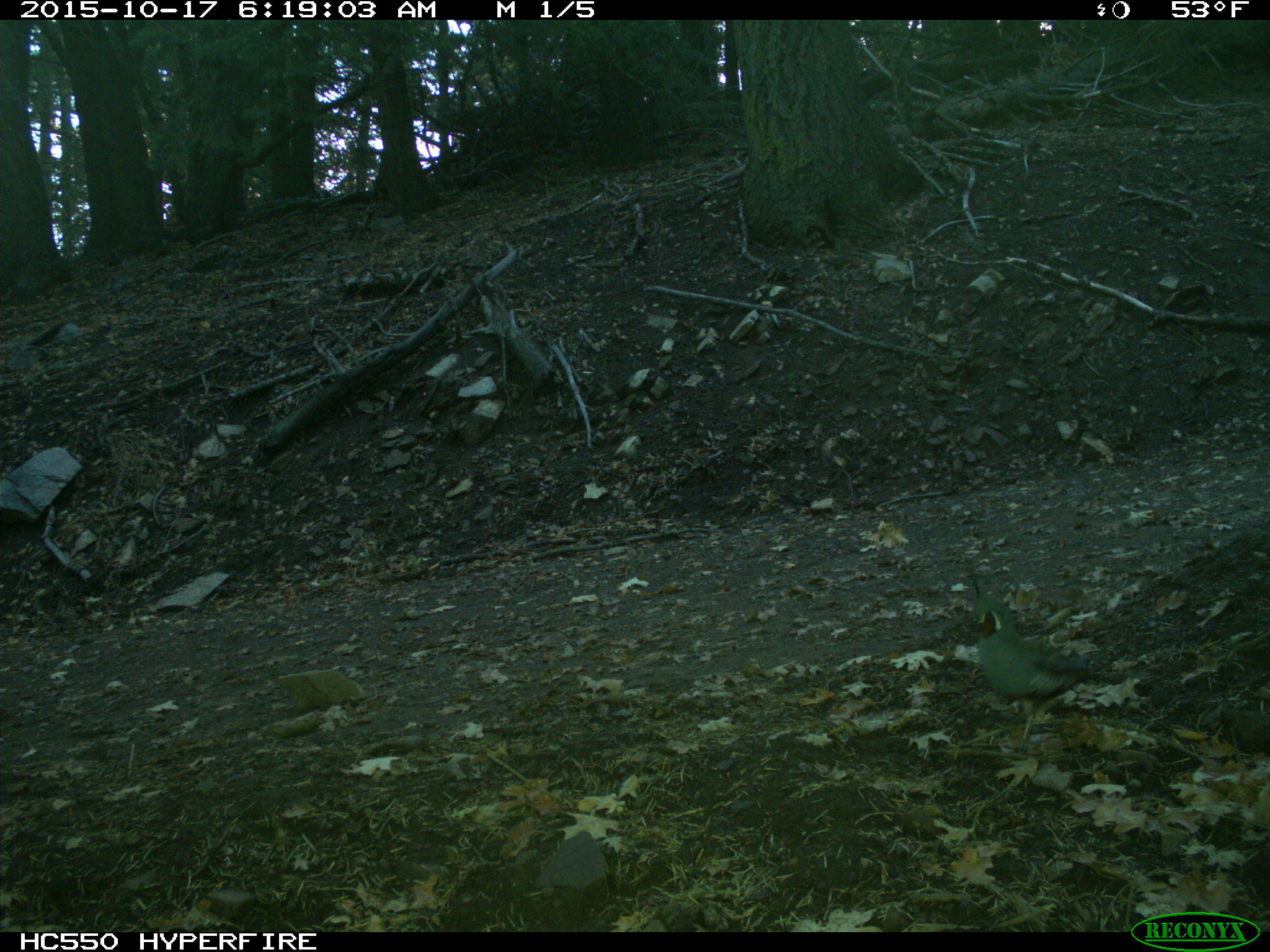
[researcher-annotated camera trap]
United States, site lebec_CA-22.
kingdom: Animalia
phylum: Chordata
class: Aves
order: Galliformes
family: Odontophoridae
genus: Callipepla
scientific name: Callipepla californica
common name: california quail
Callipepla californica (california quail).